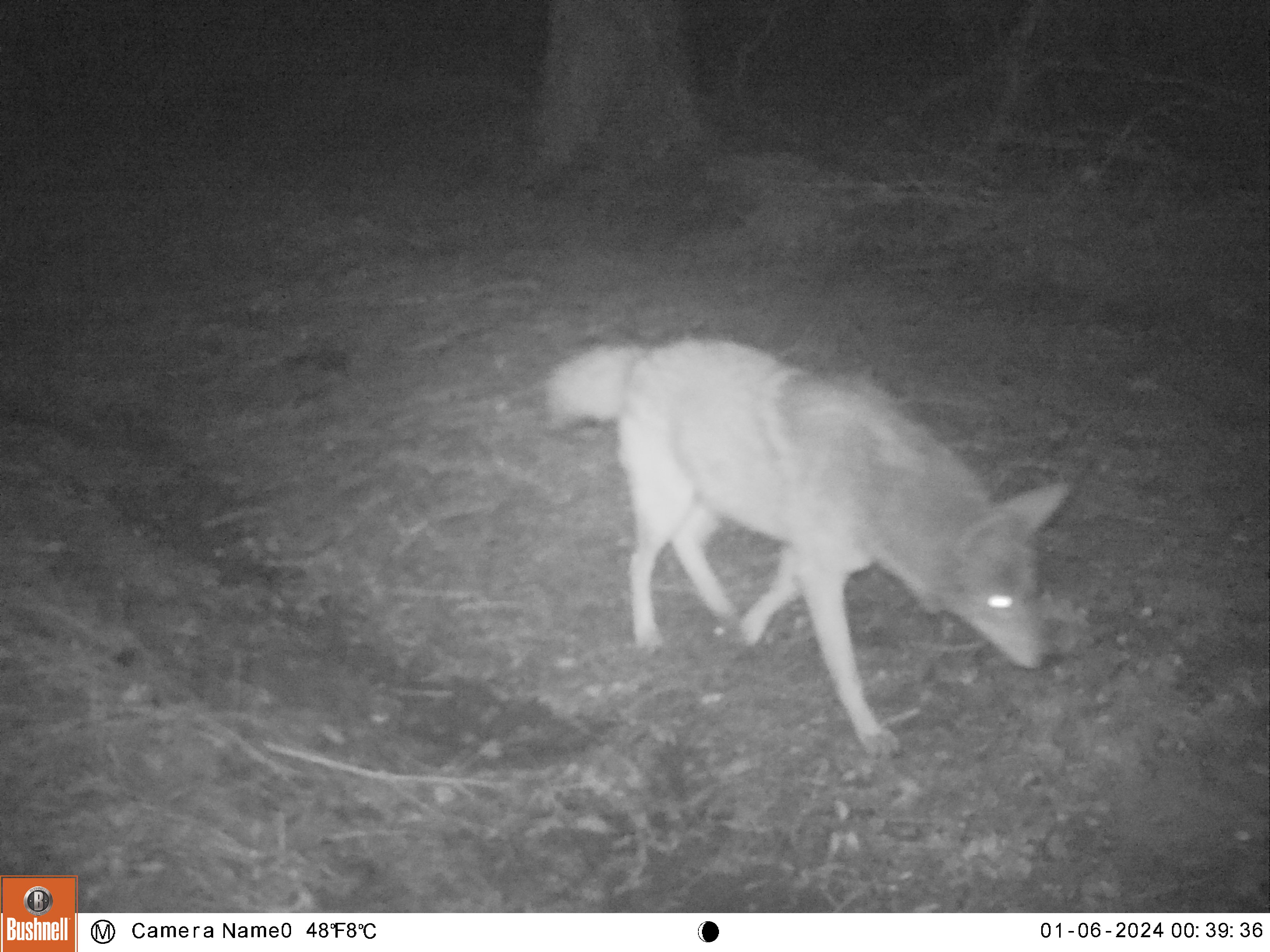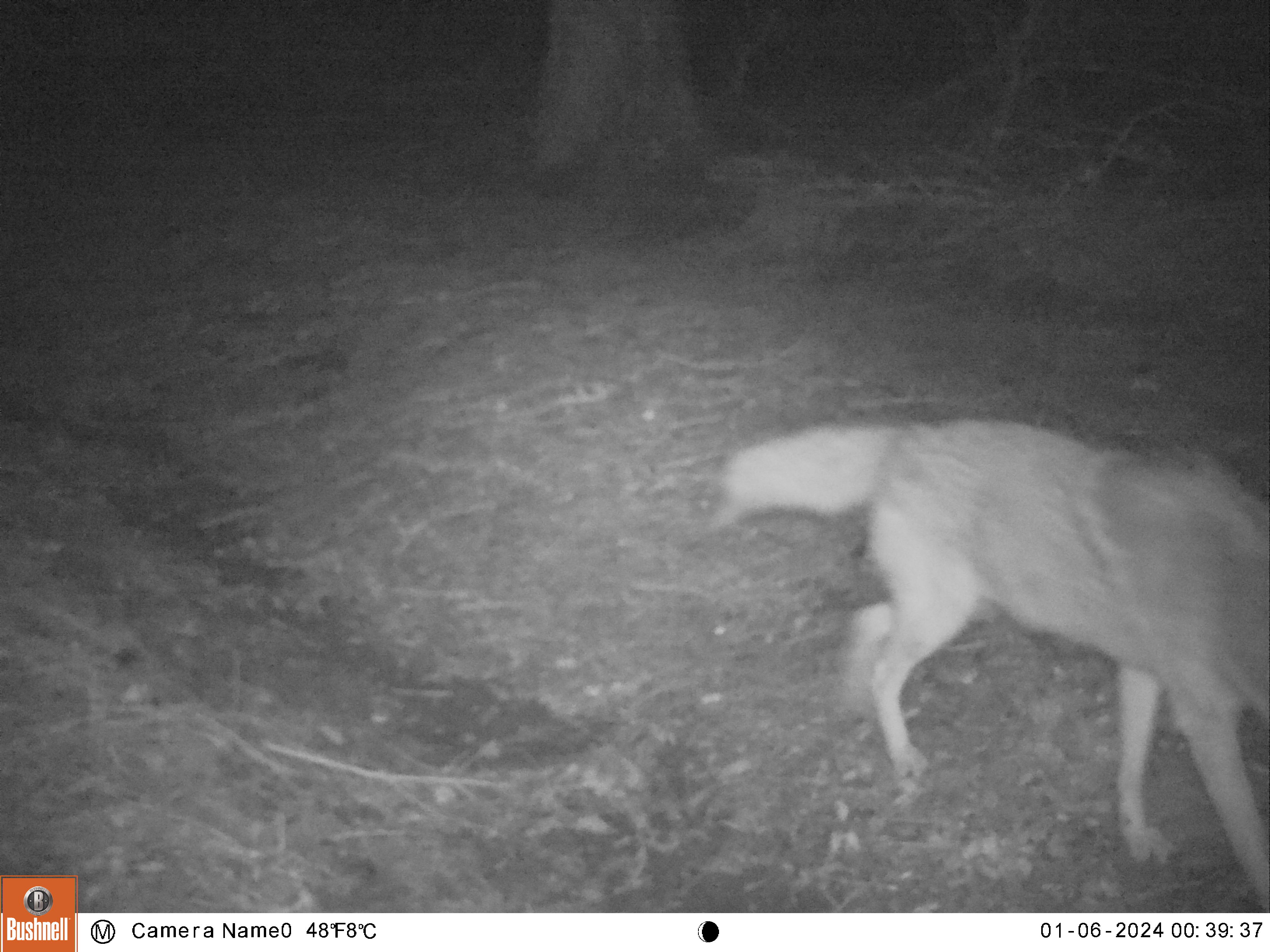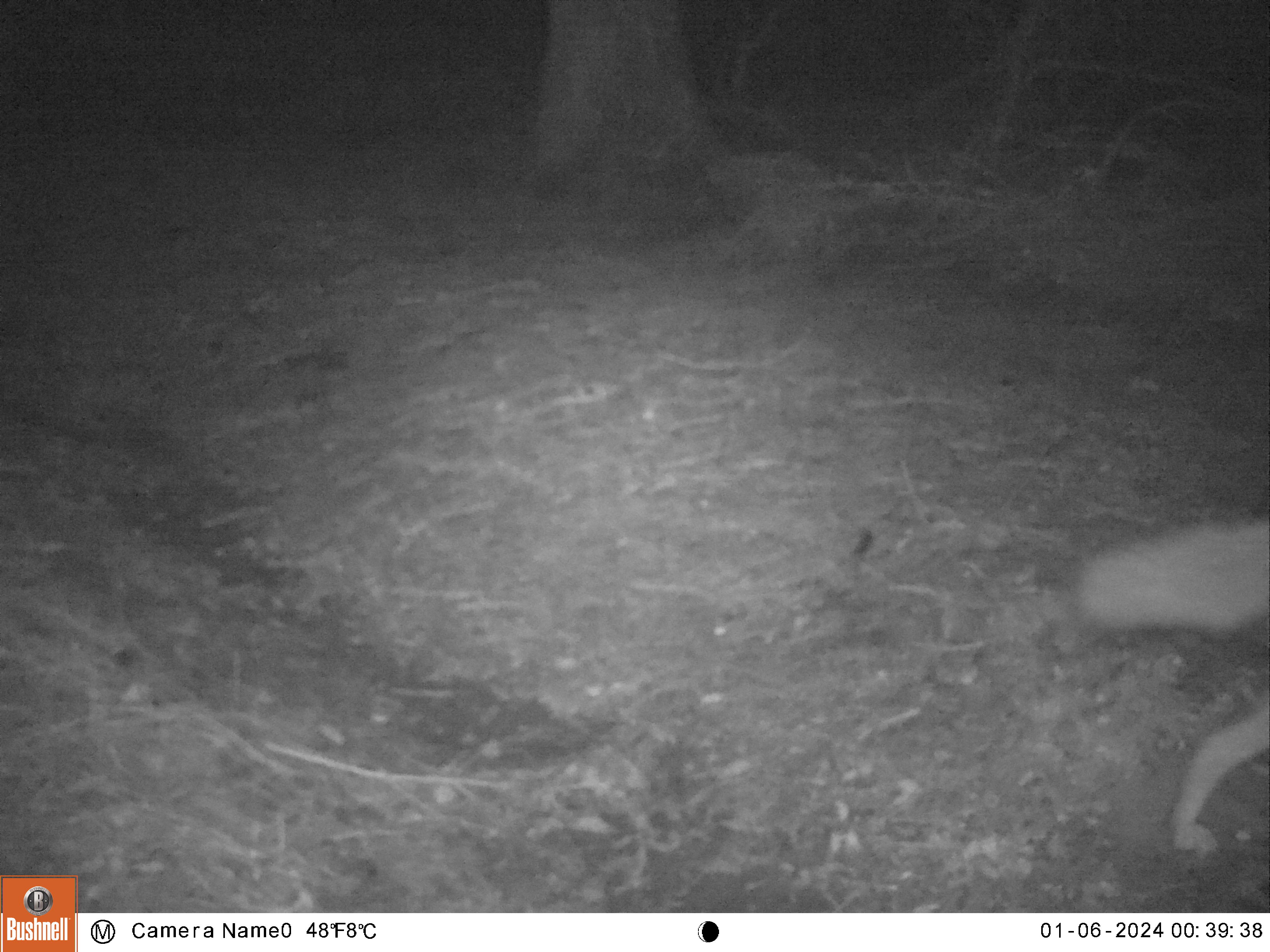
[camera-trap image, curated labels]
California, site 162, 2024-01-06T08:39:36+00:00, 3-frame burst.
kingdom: Animalia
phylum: Chordata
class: Mammalia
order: Carnivora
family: Canidae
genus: Canis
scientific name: Canis latrans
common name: coyote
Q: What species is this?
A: Coyote (Canis latrans).